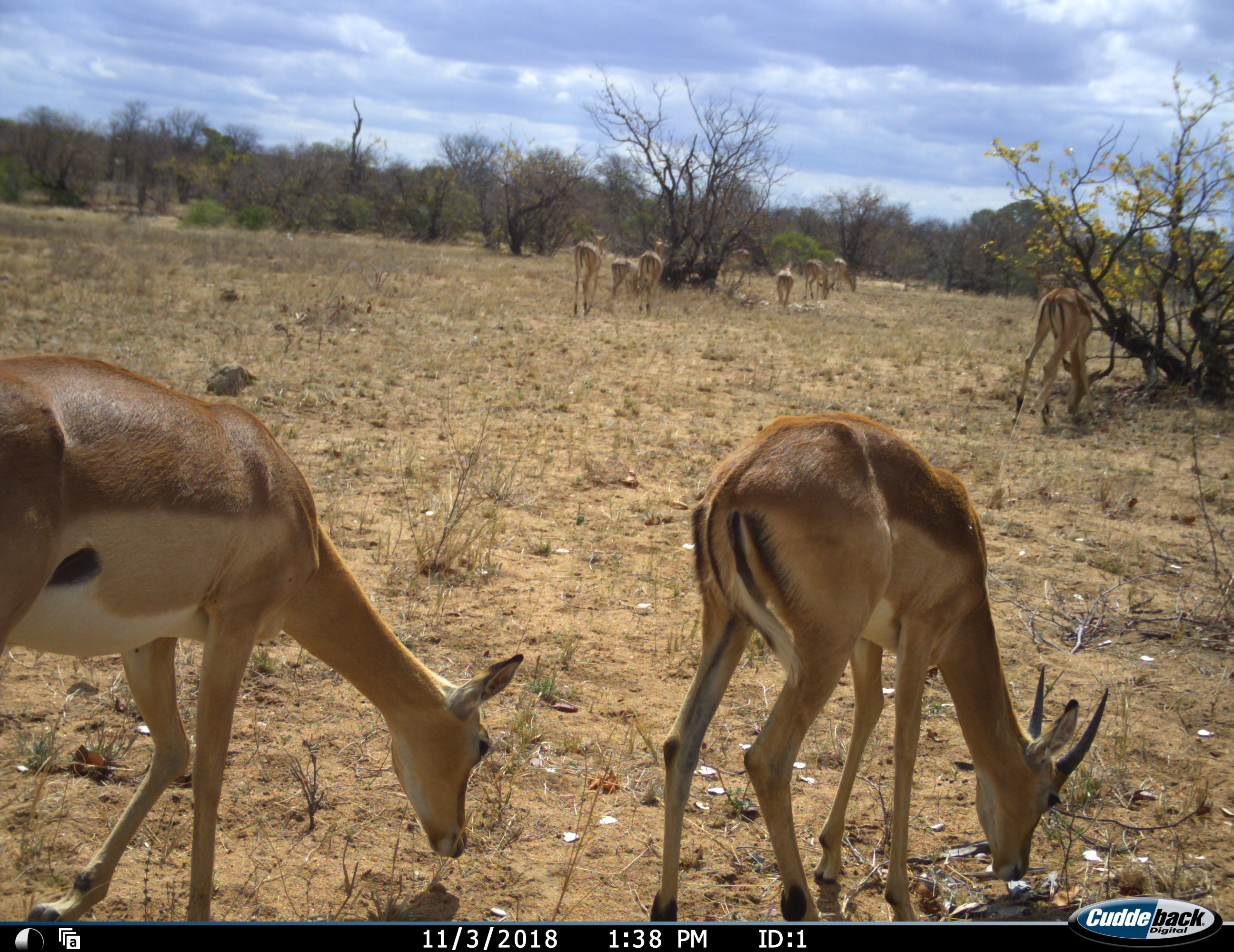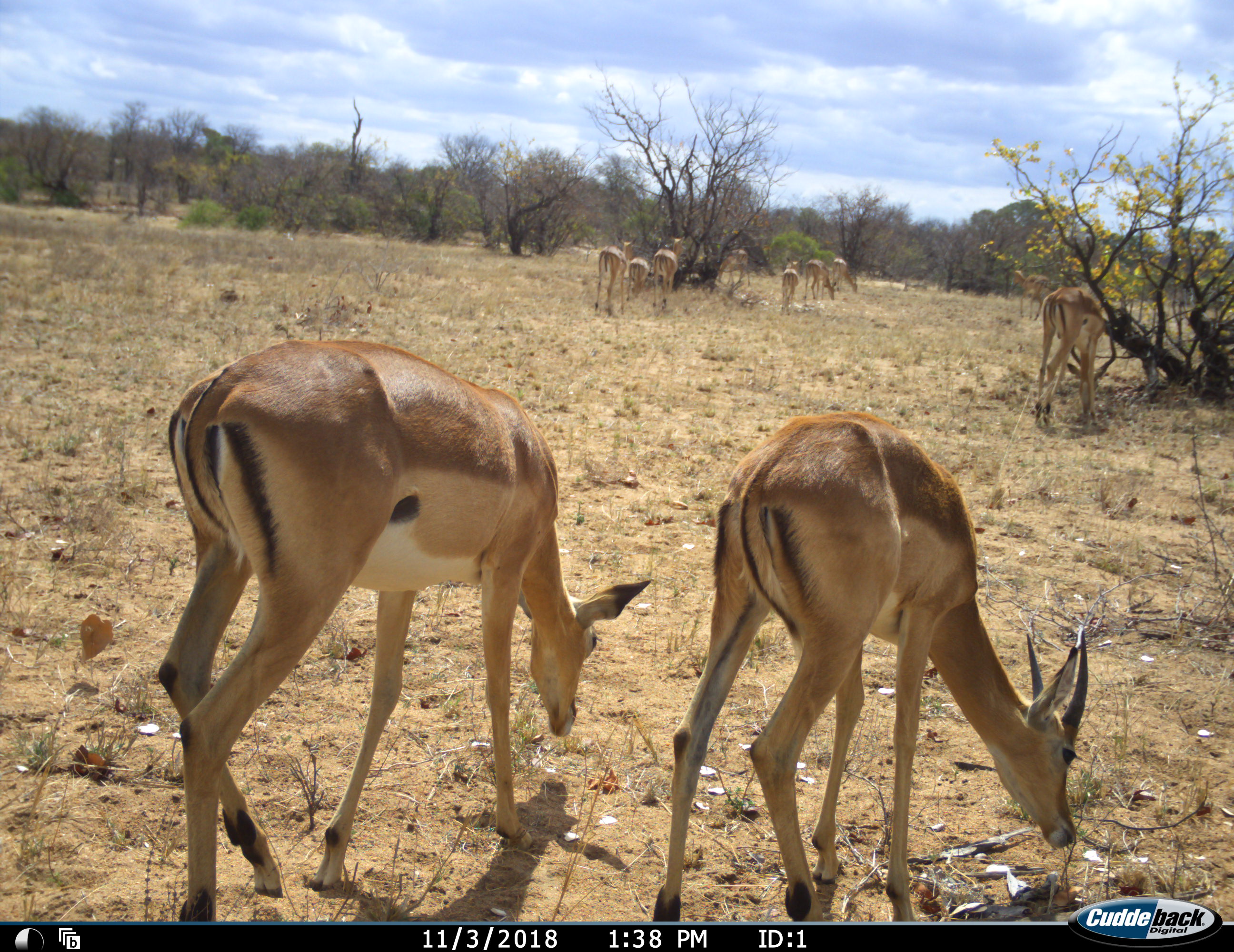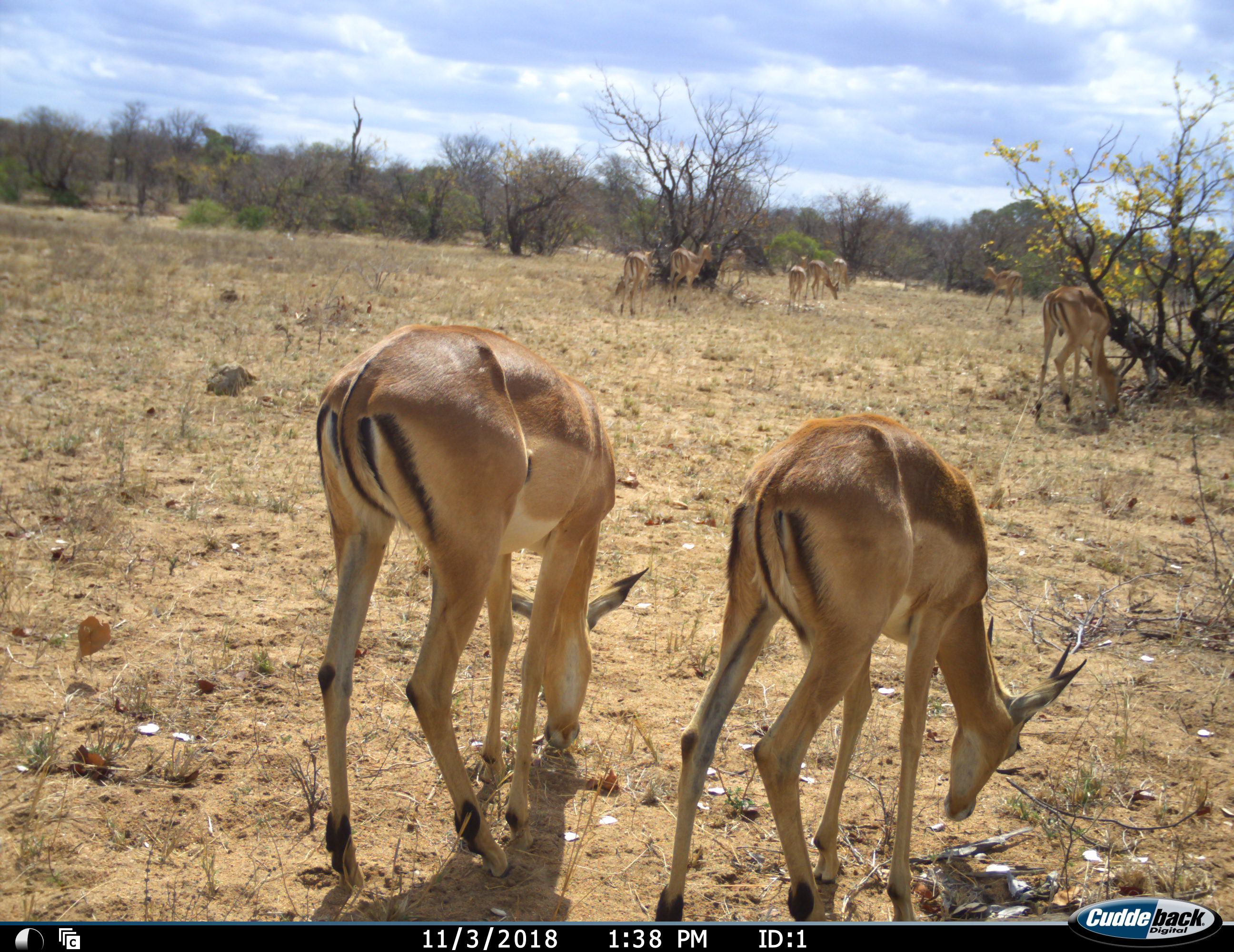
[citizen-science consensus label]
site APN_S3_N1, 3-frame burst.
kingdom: Animalia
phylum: Chordata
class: Mammalia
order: Artiodactyla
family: Bovidae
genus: Aepyceros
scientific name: Aepyceros melampus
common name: impala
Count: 11-50.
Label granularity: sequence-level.